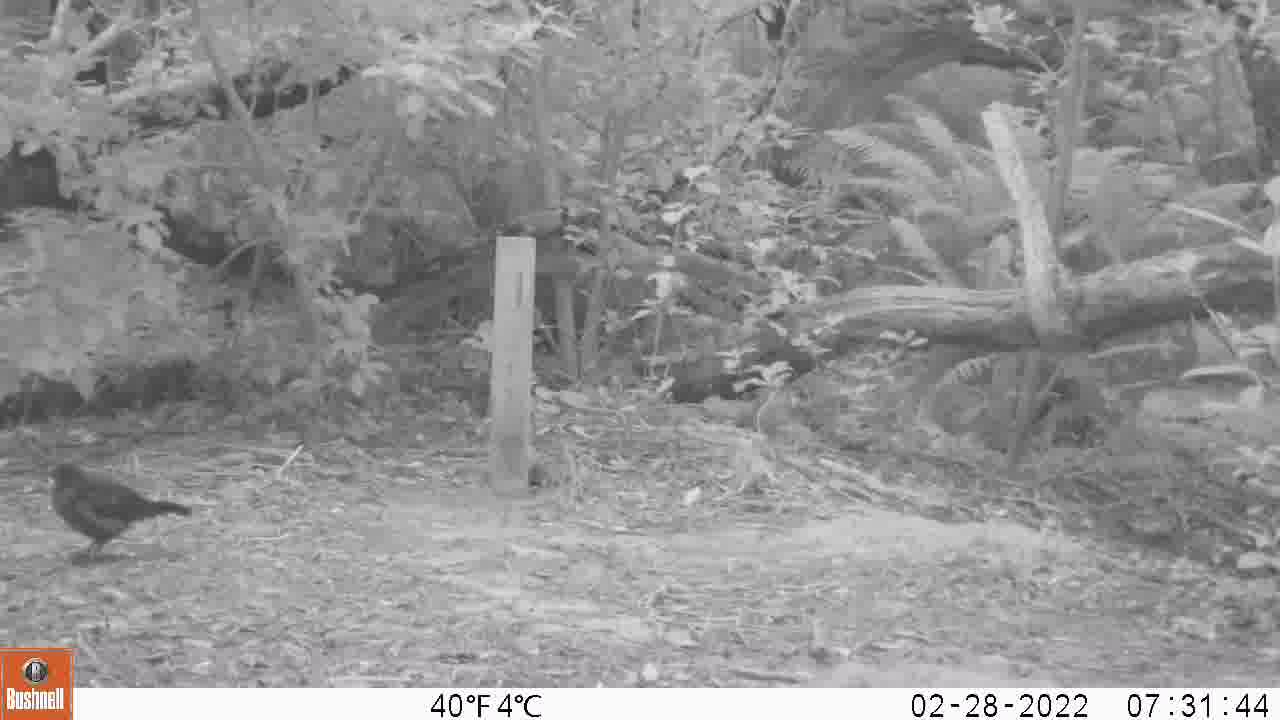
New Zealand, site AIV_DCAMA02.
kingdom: Animalia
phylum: Chordata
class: Aves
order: Passeriformes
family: Turdidae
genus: Turdus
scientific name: Turdus merula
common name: eurasian blackbird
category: blackbird